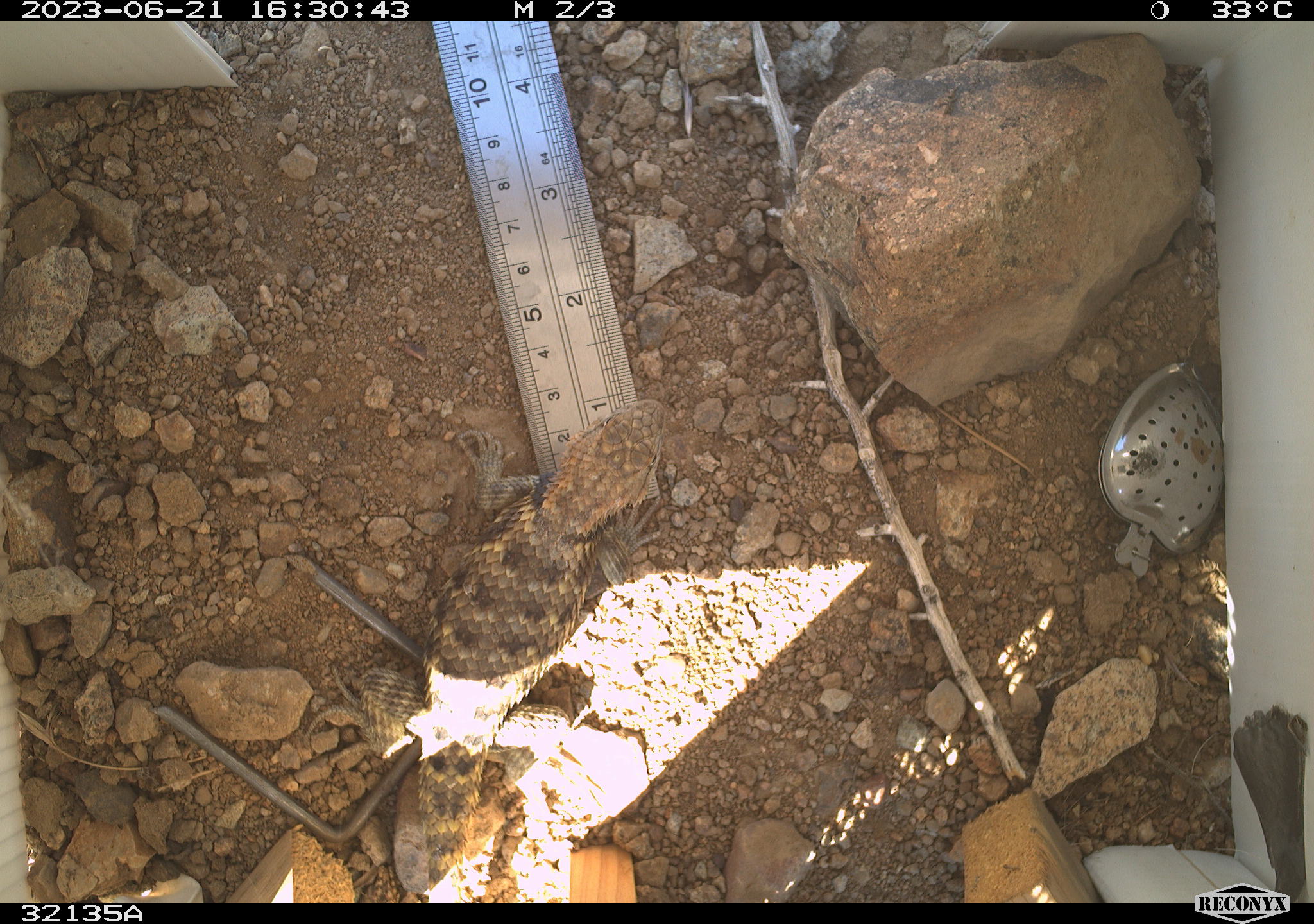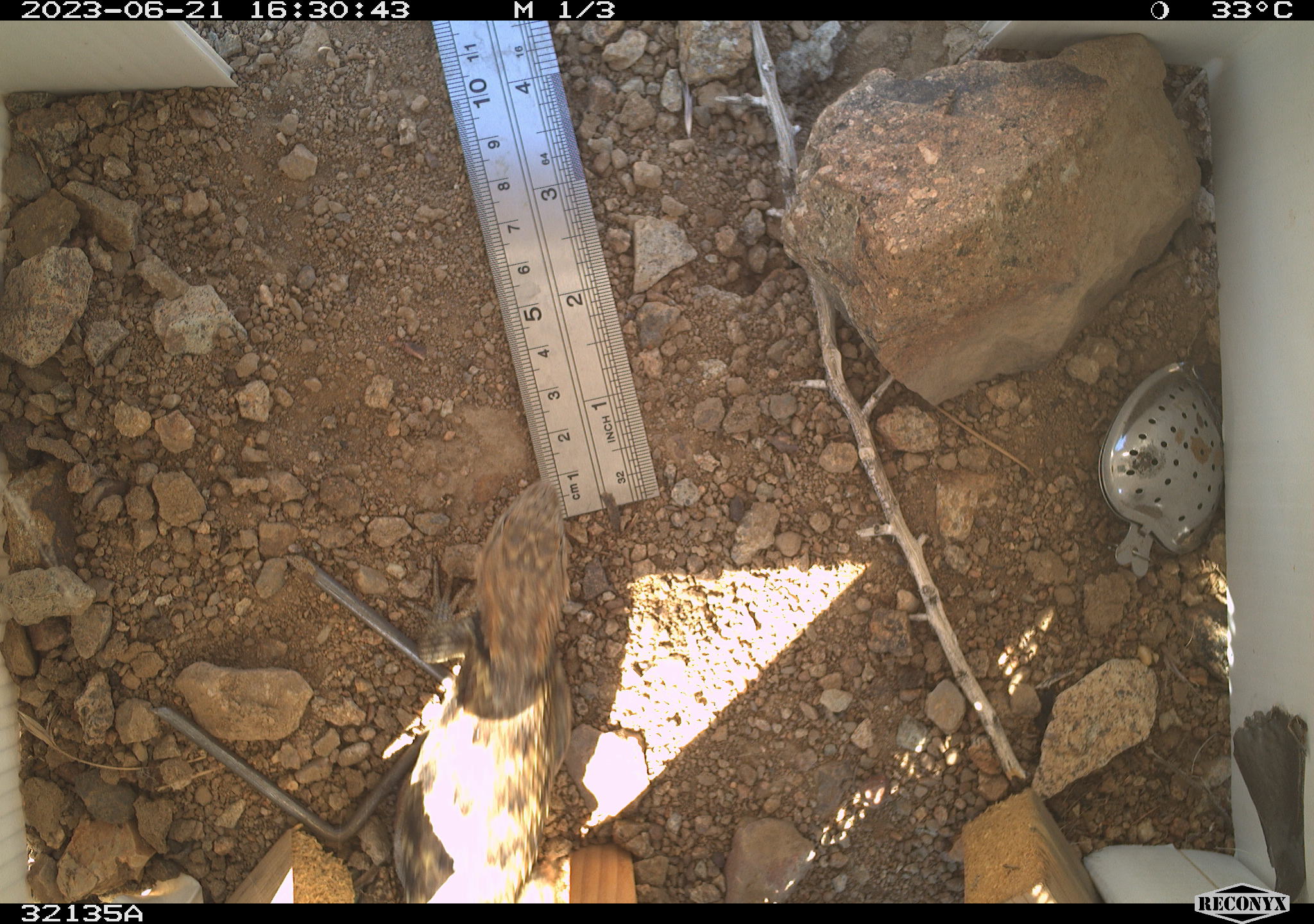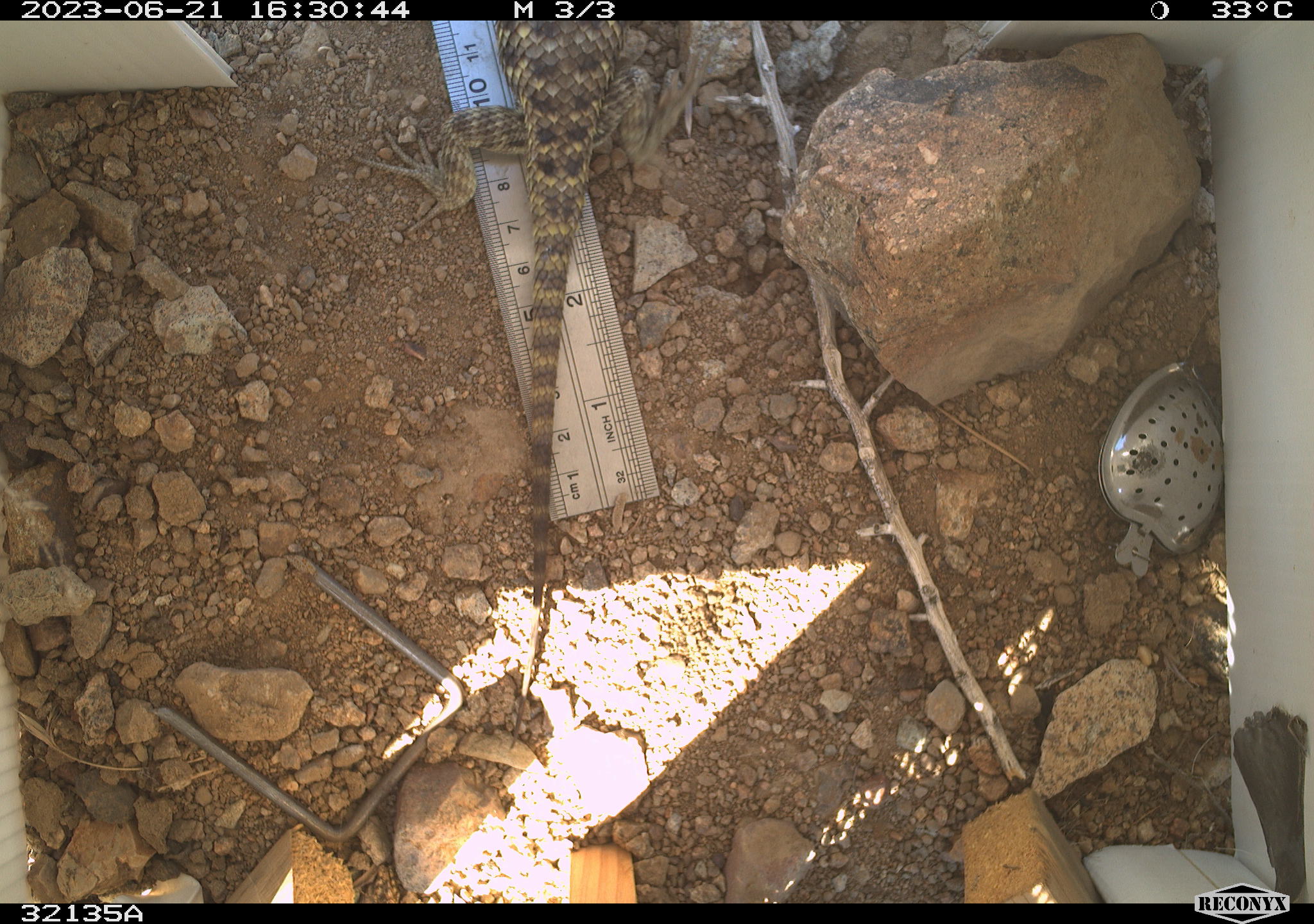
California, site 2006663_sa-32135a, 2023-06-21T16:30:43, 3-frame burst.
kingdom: Animalia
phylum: Chordata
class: Reptilia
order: Squamata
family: Phrynosomatidae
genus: Sceloporus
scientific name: Sceloporus uniformis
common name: yellow-backed spiny lizard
Yellow-backed spiny lizard (Sceloporus uniformis).